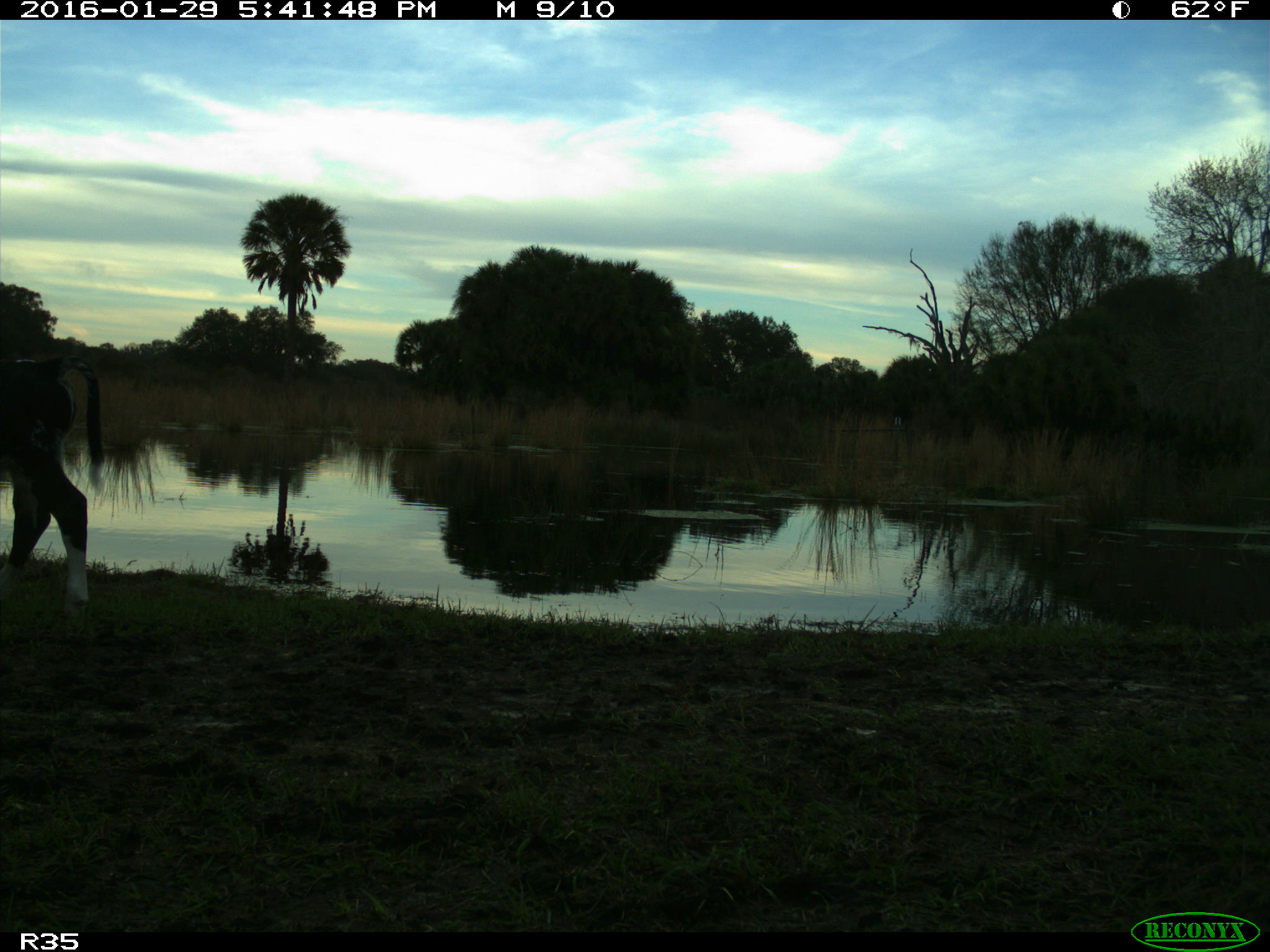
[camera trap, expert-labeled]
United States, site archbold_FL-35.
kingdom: Animalia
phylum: Chordata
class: Mammalia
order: Artiodactyla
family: Bovidae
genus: Bos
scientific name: Bos taurus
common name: domestic cow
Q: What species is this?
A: Bos taurus (domestic cow).